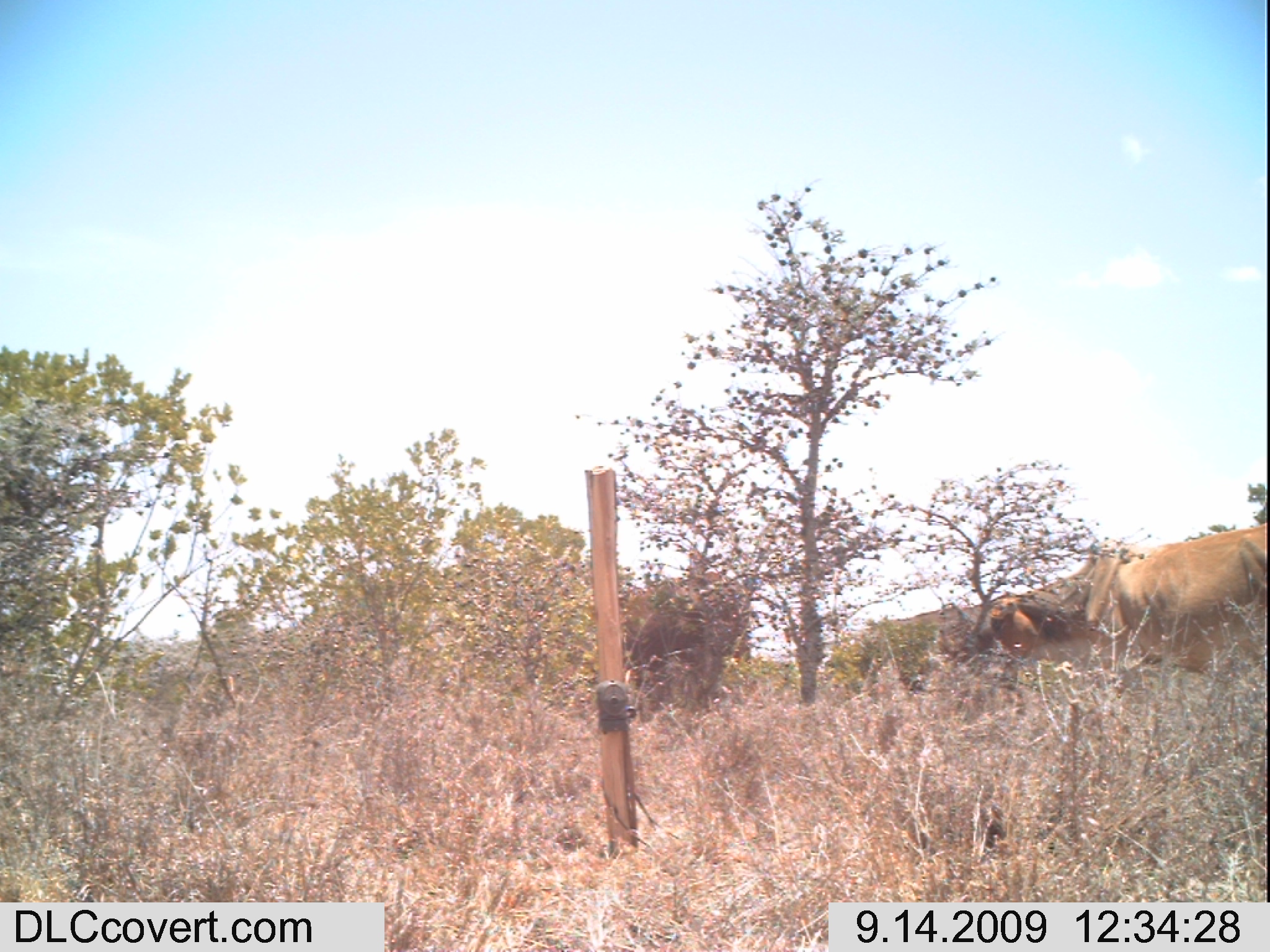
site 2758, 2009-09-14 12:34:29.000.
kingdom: Animalia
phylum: Chordata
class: Mammalia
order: Artiodactyla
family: Bovidae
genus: Bos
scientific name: Bos taurus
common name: domestic cattle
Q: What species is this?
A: Bos taurus (domestic cattle).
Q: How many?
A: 3.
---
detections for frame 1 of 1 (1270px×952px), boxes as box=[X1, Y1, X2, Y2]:
bos taurus: box=[930, 520, 1270, 680]; box=[620, 572, 751, 724]